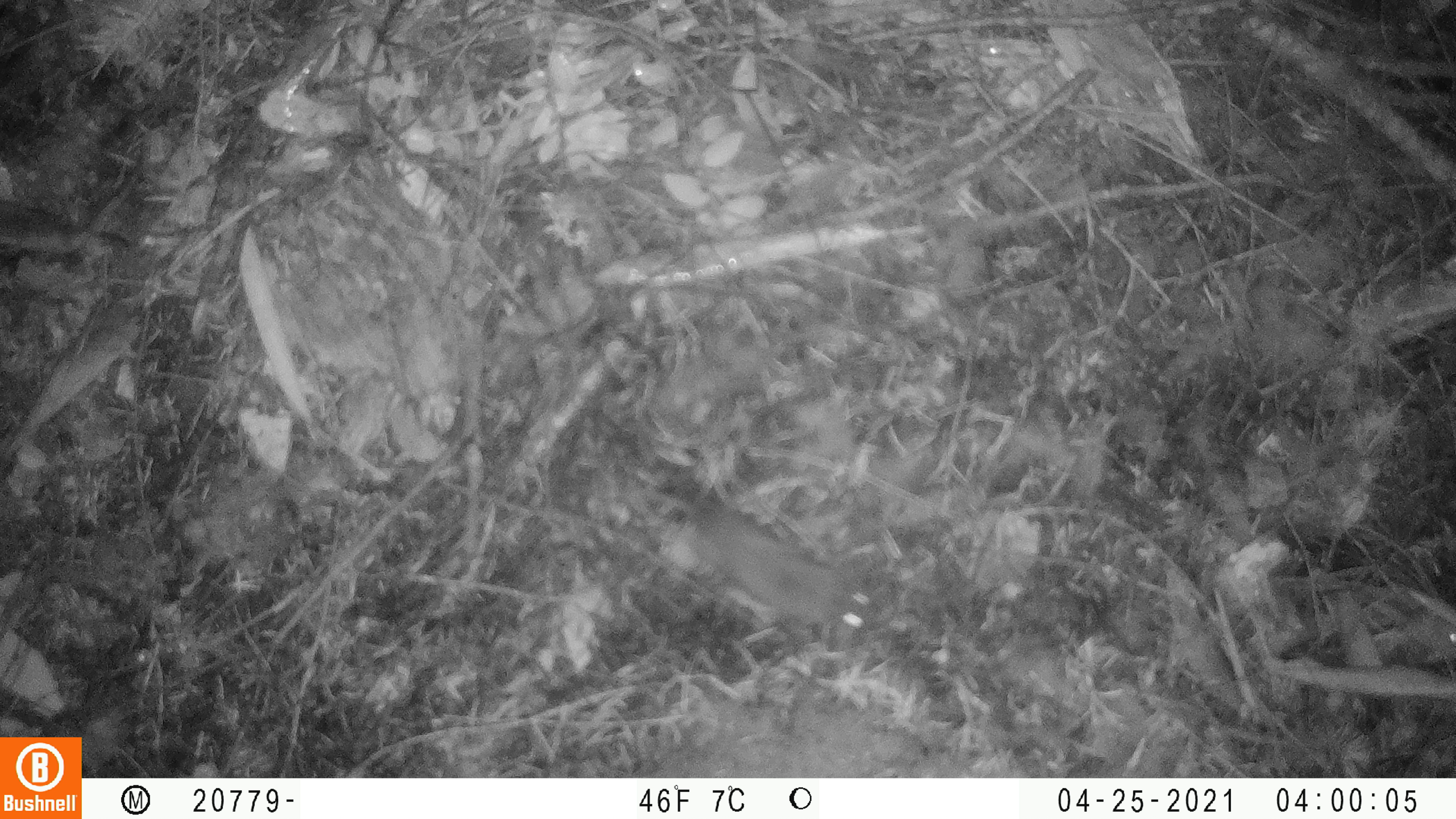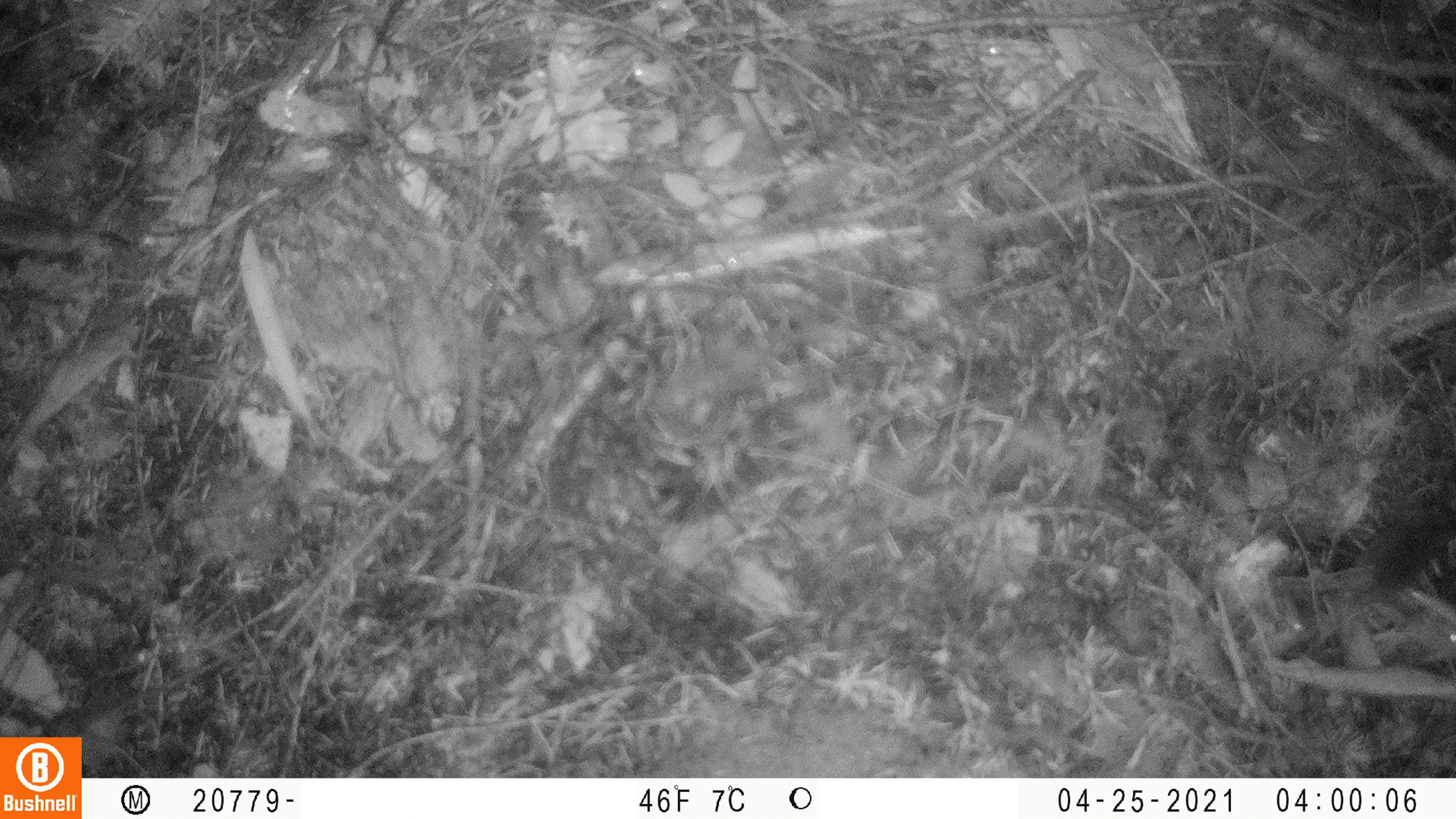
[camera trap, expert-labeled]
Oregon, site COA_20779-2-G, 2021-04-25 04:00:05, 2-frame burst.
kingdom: Animalia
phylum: Chordata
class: Mammalia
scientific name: Mammalia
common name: small mammal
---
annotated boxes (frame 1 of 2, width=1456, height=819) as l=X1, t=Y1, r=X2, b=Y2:
small mammal: l=586, t=411, r=915, b=657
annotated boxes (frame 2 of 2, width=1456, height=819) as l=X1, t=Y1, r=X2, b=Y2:
small mammal: l=1285, t=471, r=1455, b=662